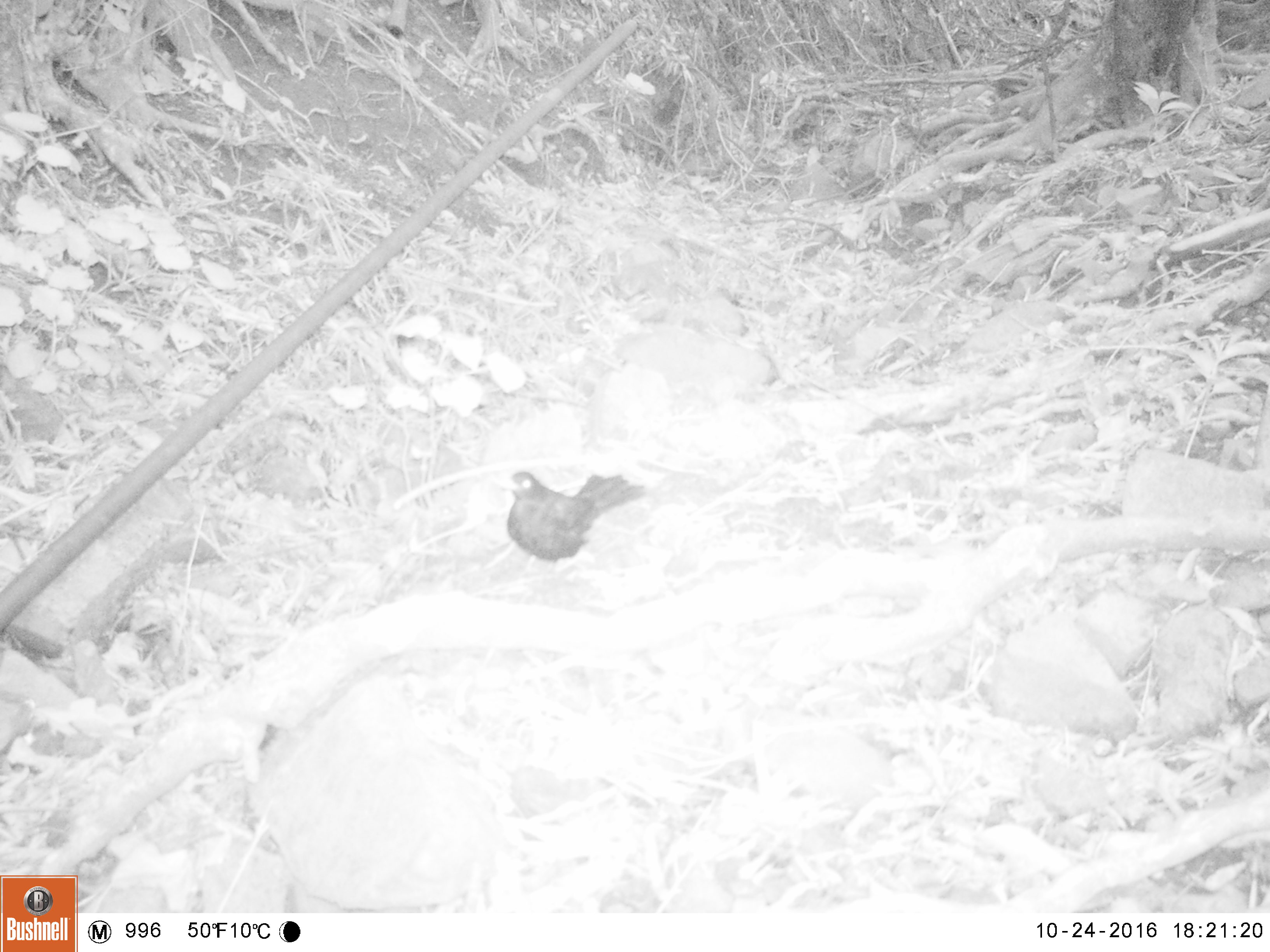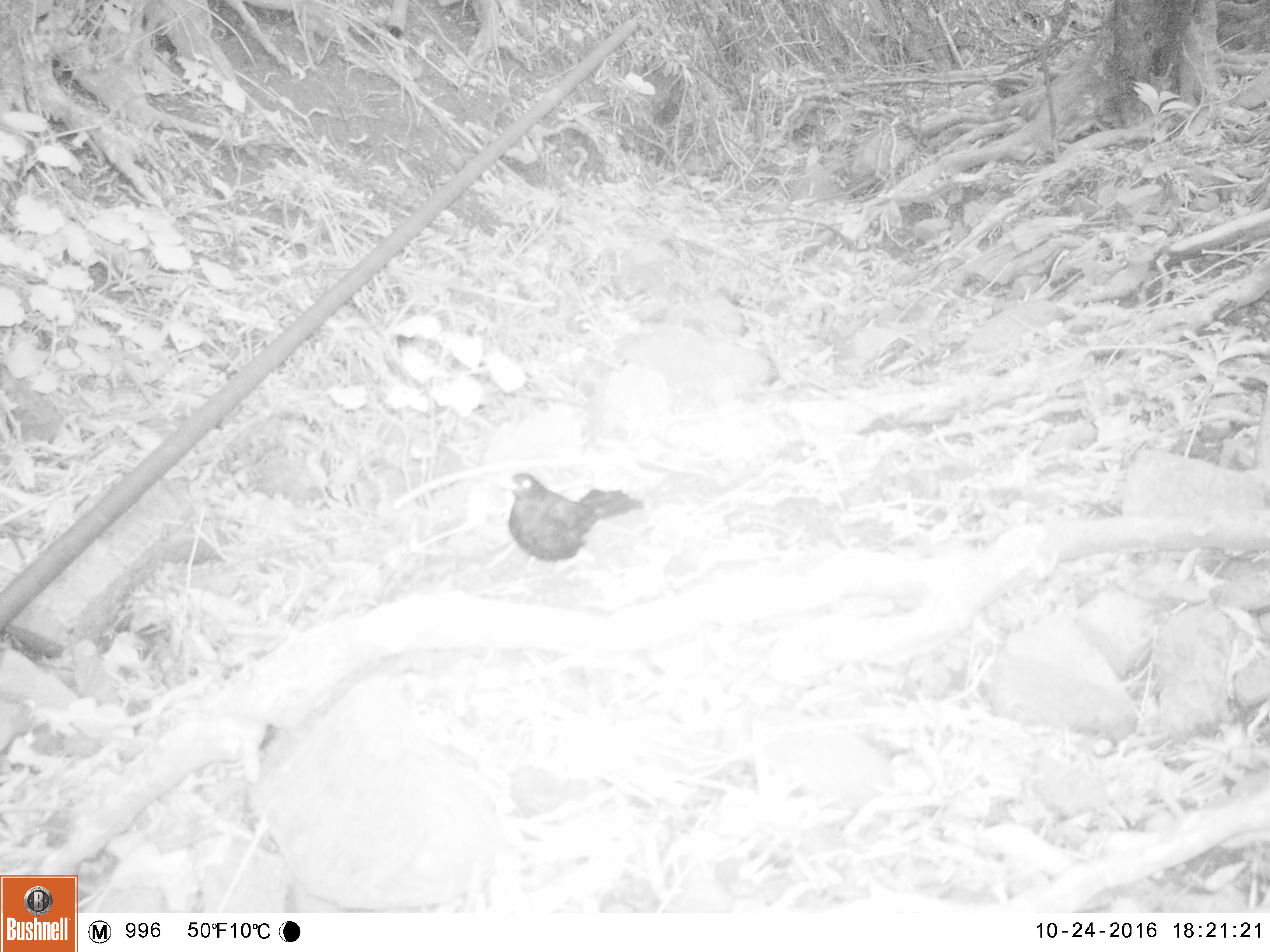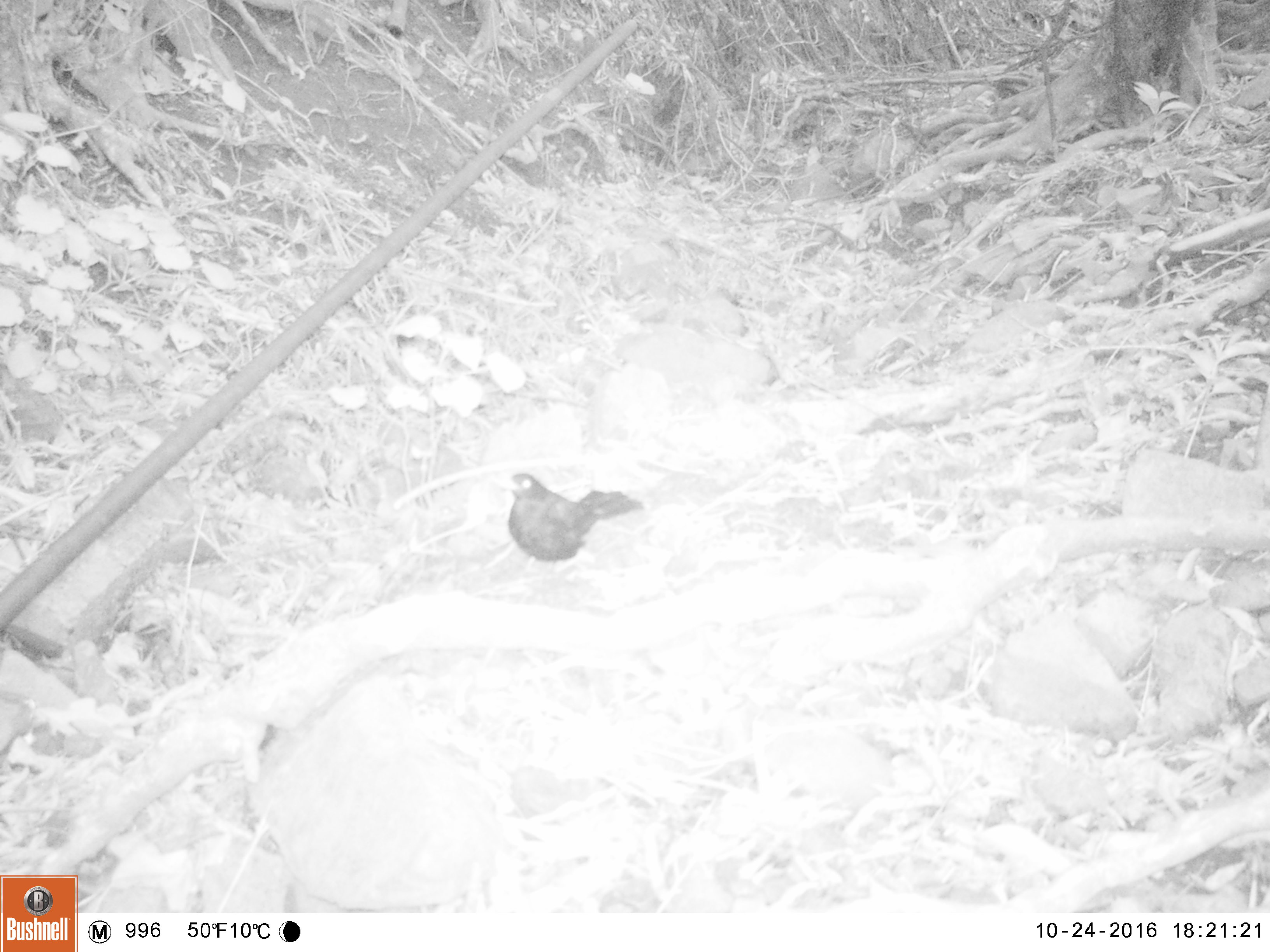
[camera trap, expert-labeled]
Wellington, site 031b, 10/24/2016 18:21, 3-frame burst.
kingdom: Animalia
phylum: Chordata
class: Aves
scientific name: Aves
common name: bird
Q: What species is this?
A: Bird (Aves).